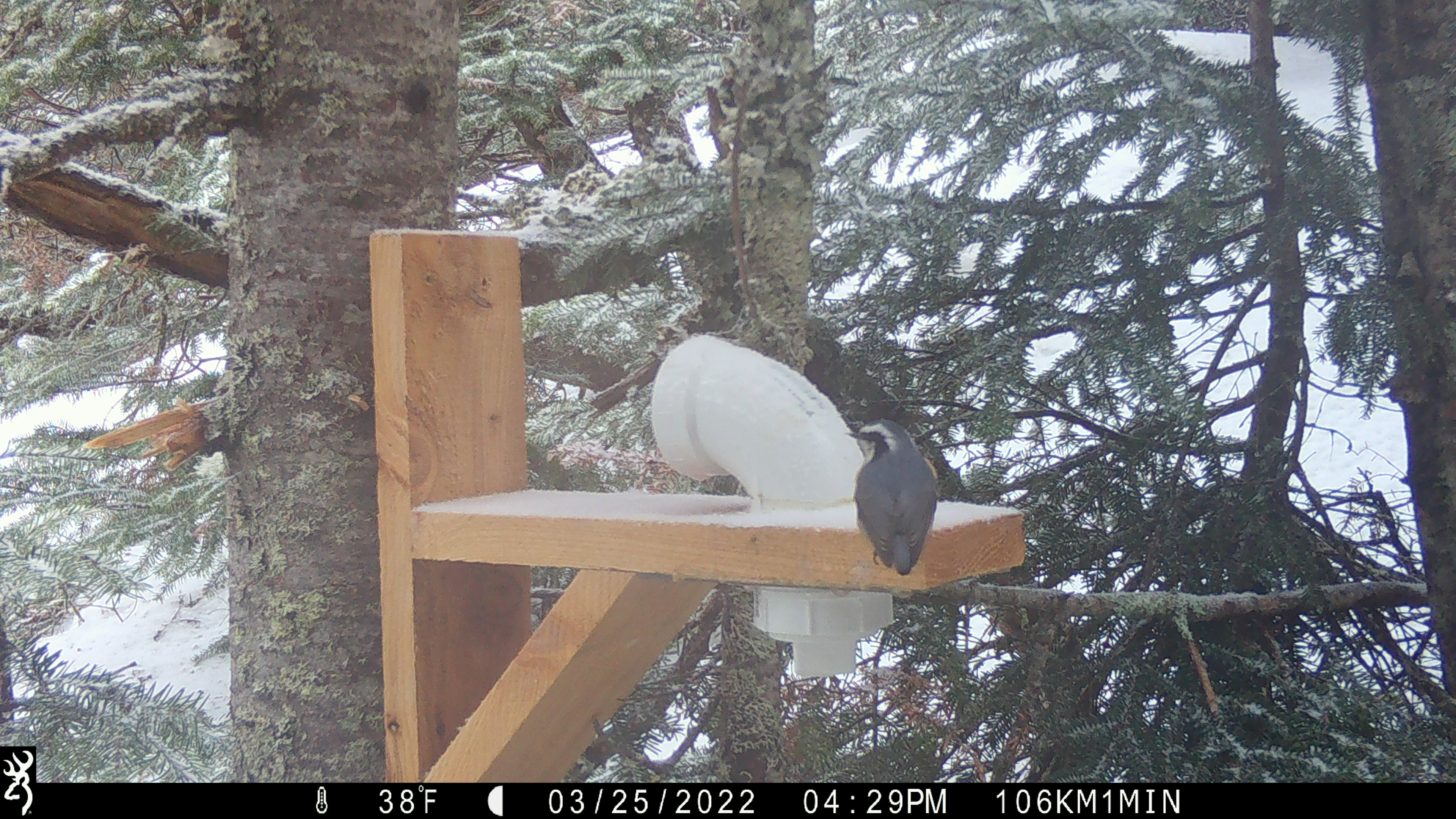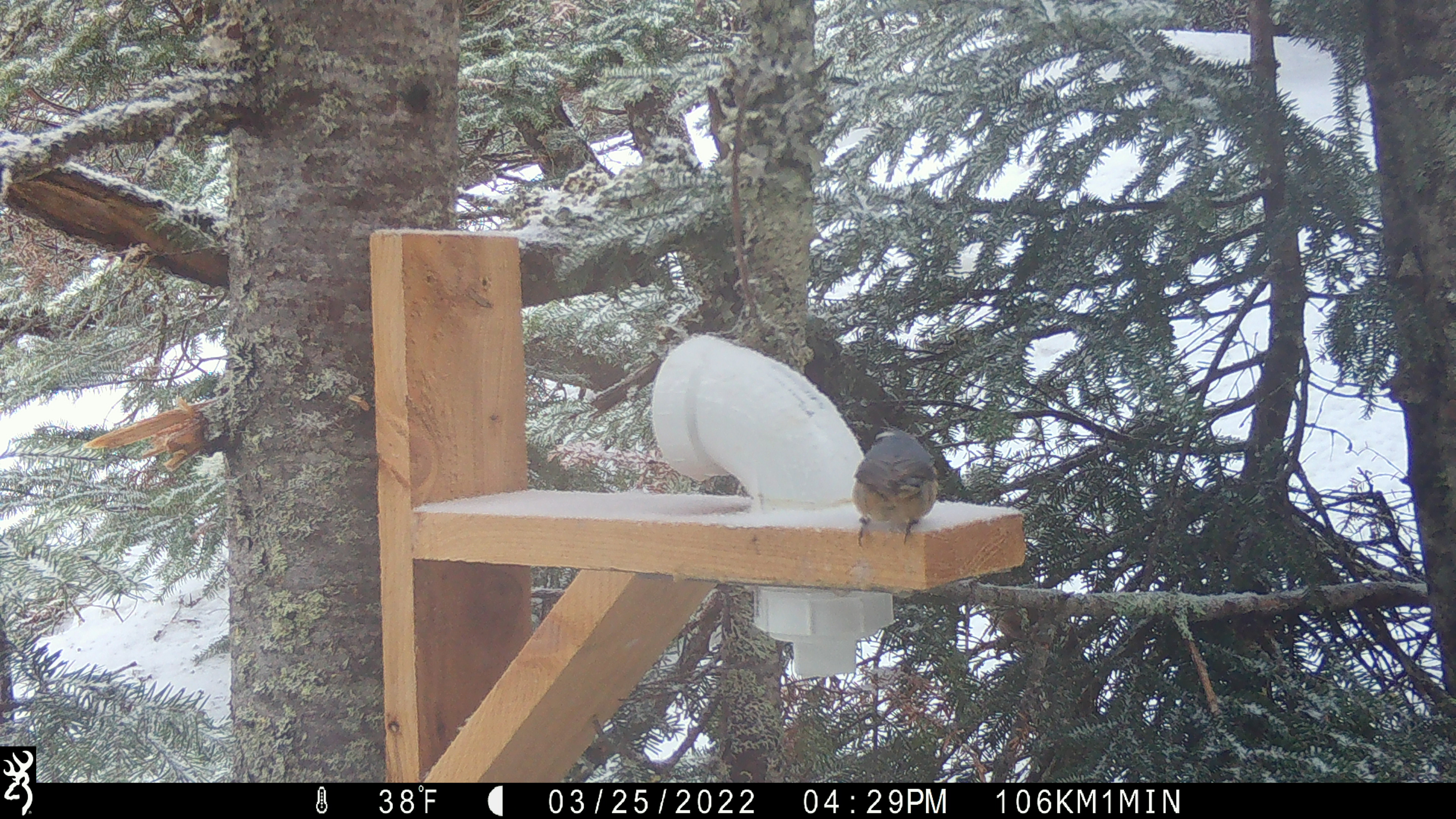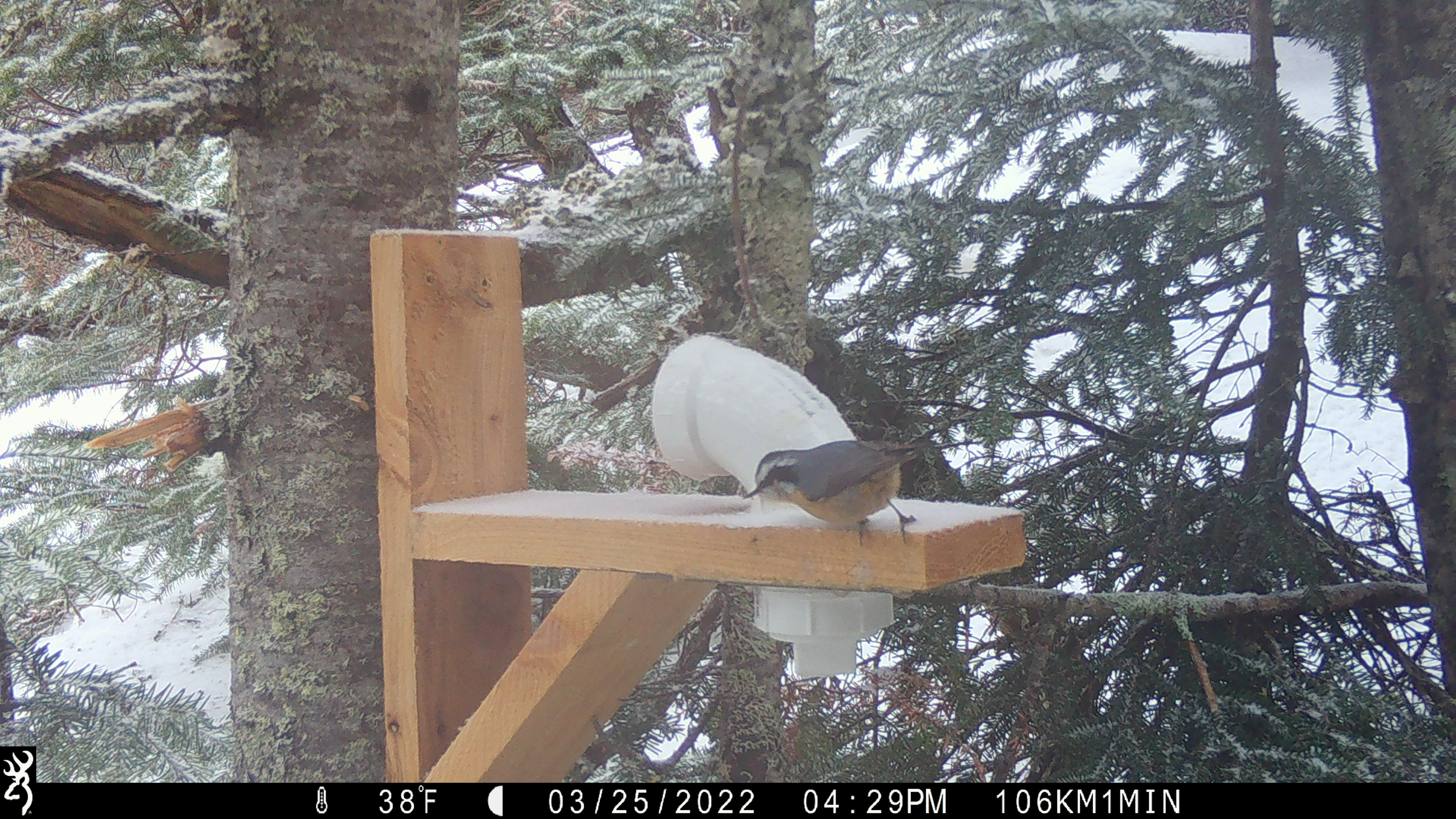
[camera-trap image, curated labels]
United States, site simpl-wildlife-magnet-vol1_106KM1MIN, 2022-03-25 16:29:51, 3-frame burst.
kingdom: Animalia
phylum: Chordata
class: Aves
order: Passeriformes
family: Sittidae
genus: Sitta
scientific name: Sitta canadensis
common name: red-breasted nuthatch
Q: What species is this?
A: Red-breasted nuthatch (Sitta canadensis).